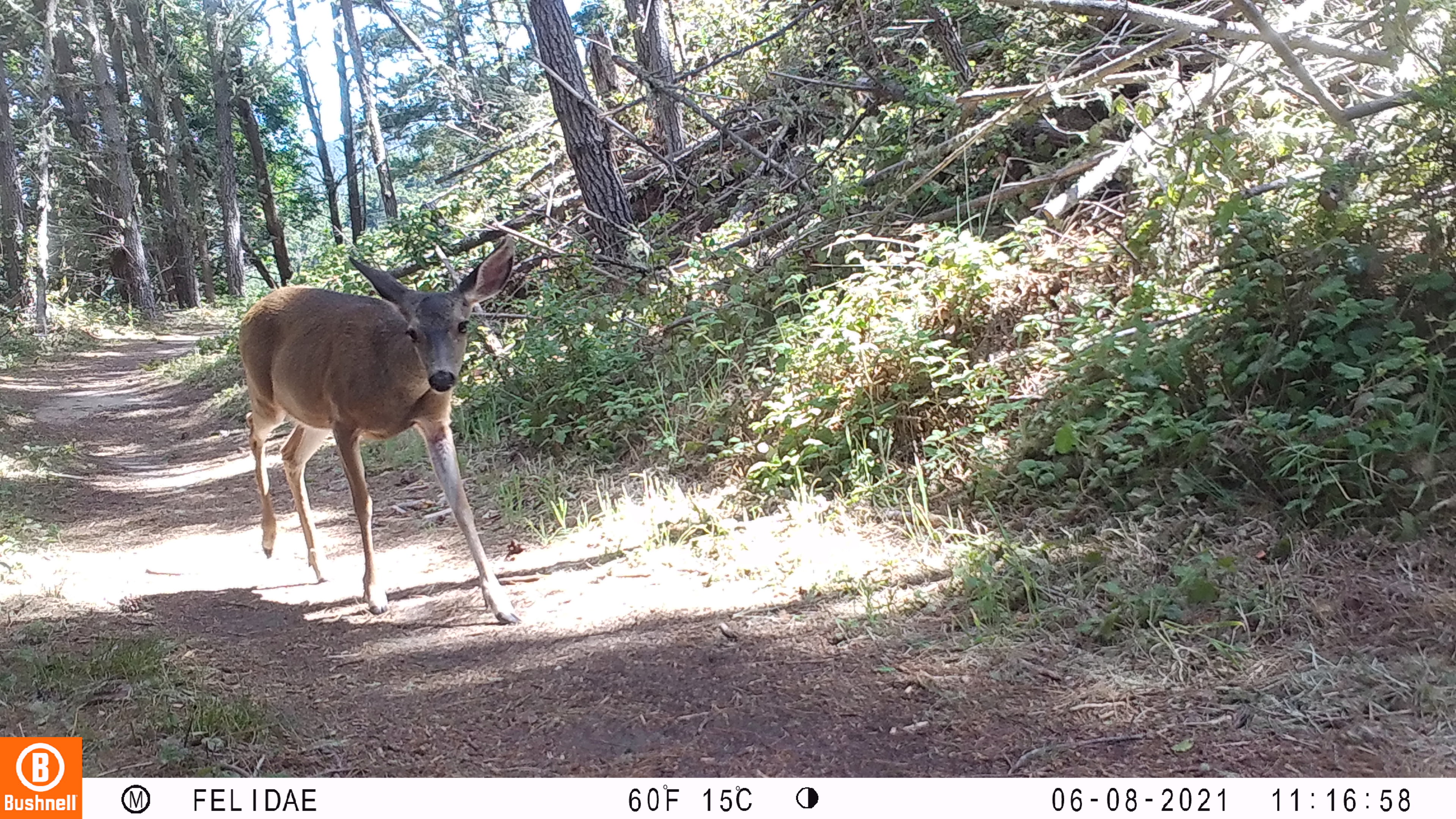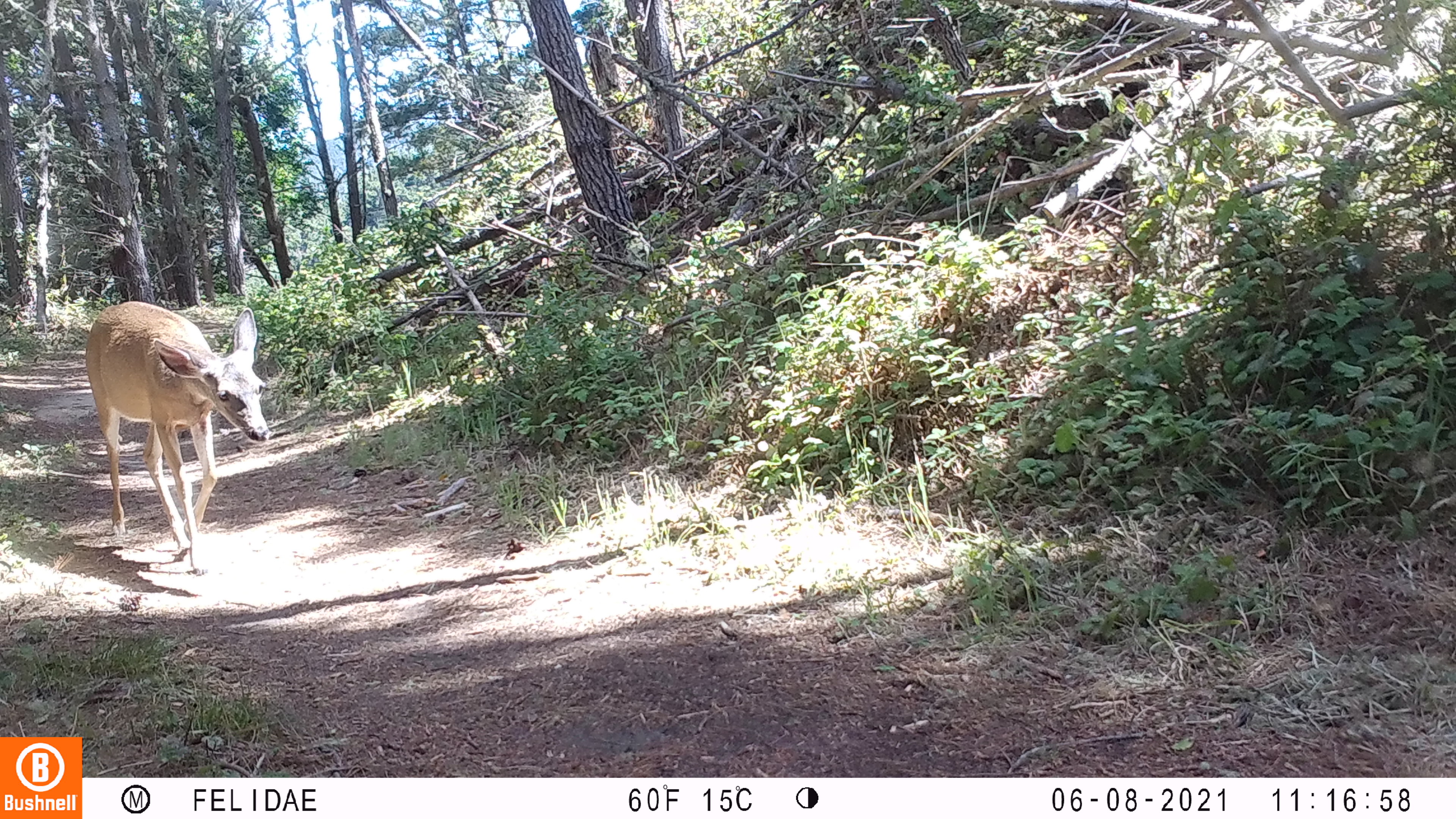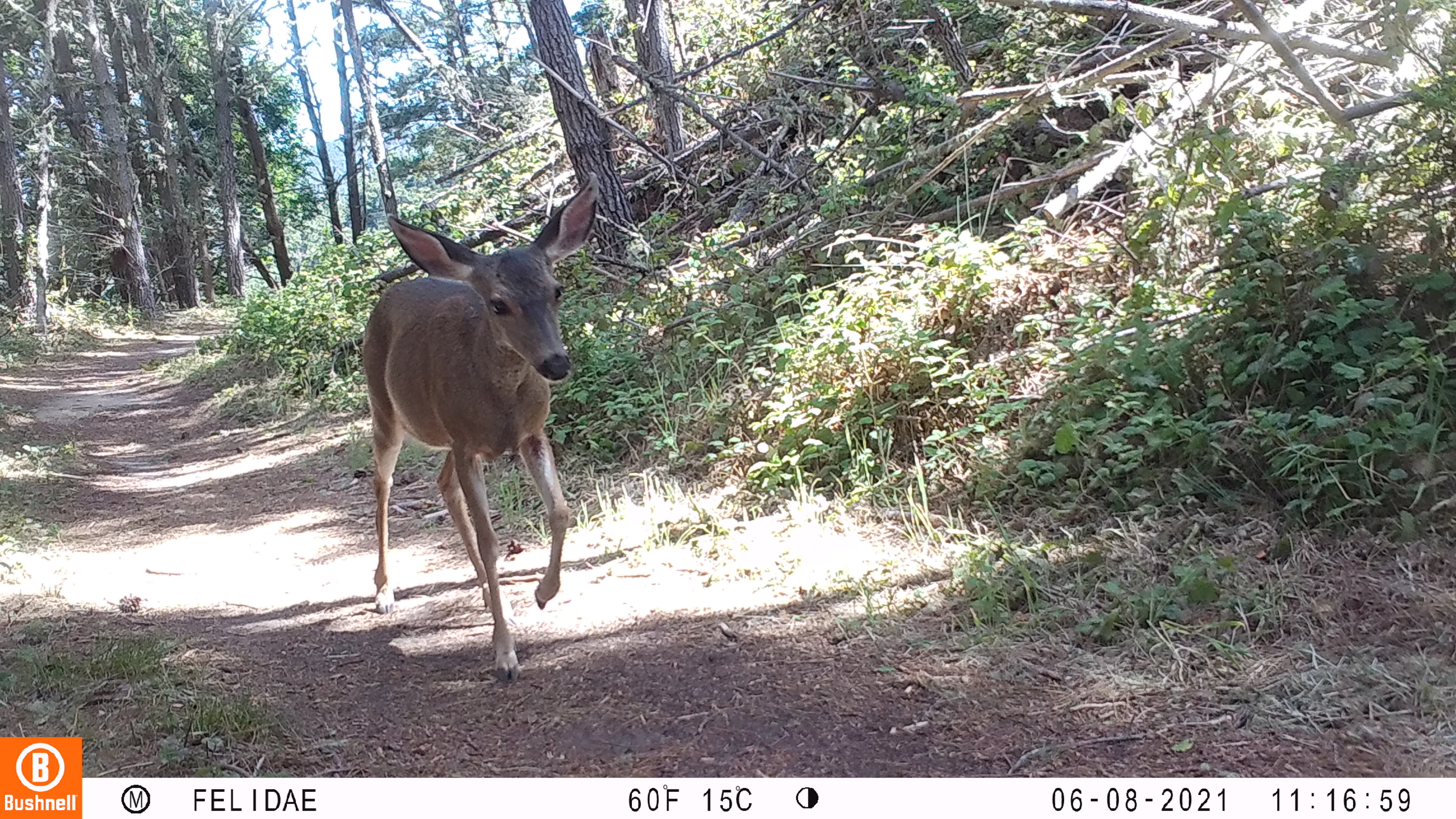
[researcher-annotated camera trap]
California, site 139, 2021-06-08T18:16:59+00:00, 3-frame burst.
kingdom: Animalia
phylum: Chordata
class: Mammalia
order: Artiodactyla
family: Cervidae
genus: Odocoileus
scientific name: Odocoileus hemionus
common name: mule deer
Mule deer (Odocoileus hemionus).